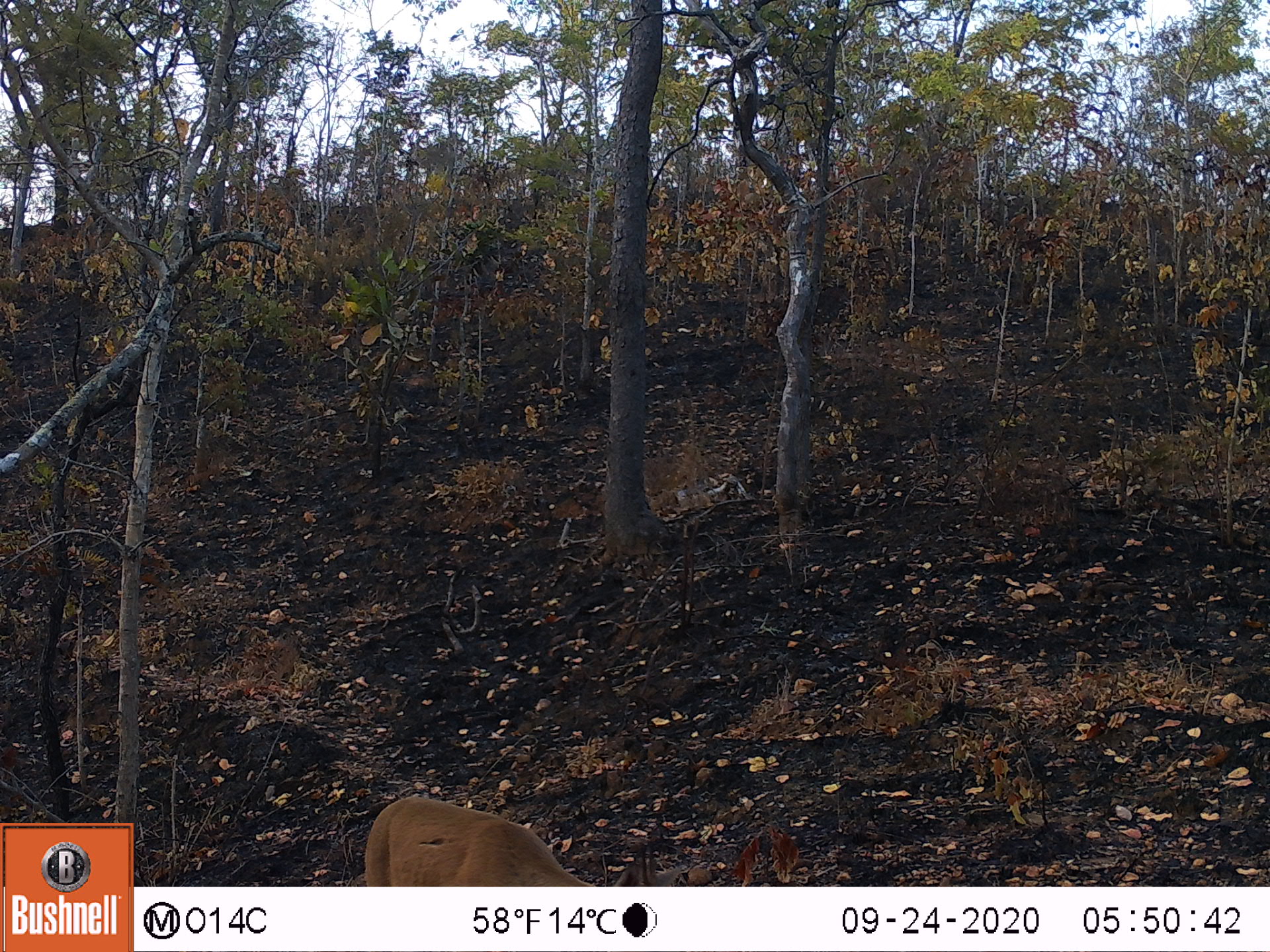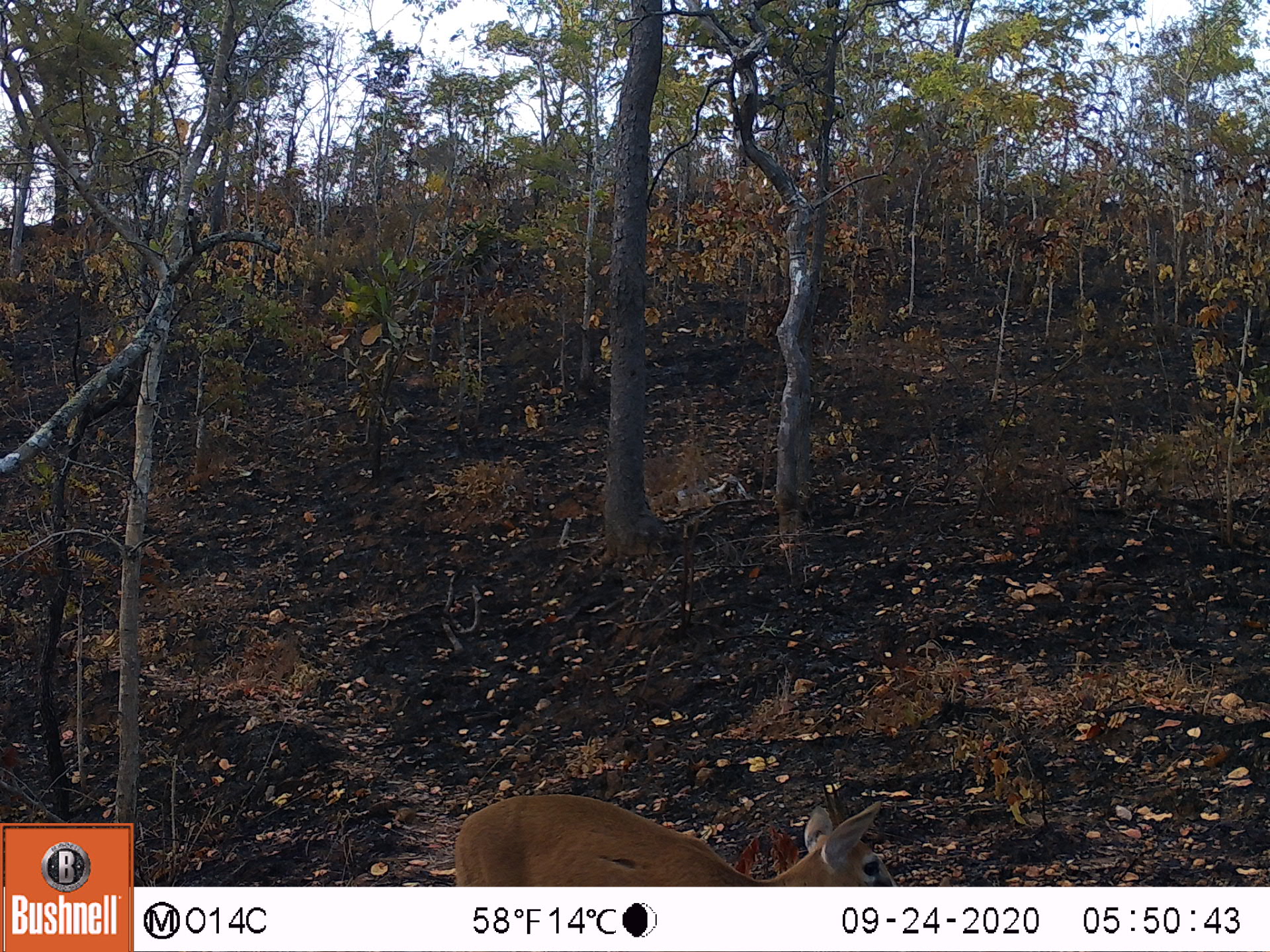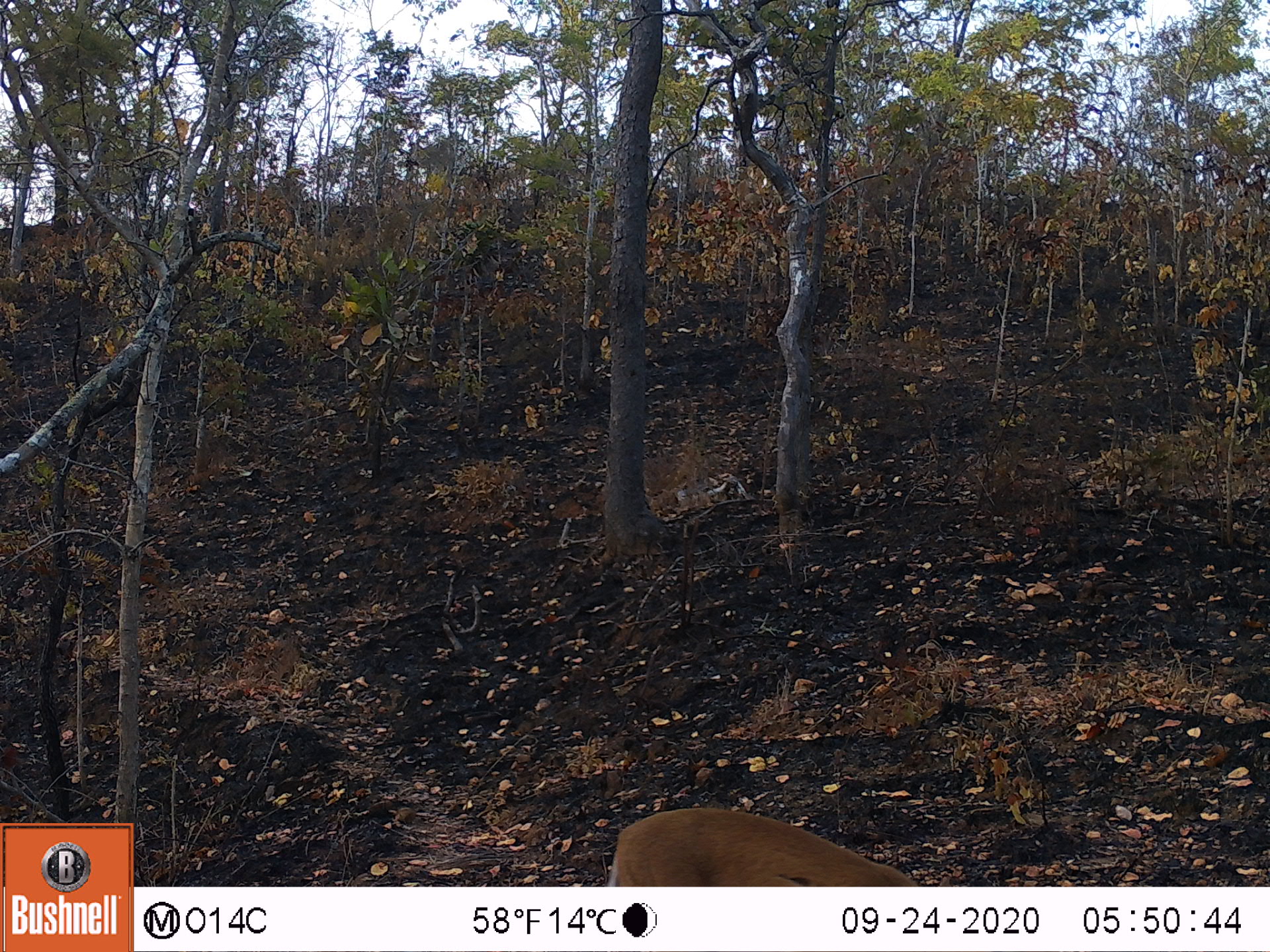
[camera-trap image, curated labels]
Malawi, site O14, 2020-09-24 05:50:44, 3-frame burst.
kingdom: Animalia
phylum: Chordata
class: Mammalia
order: Artiodactyla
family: Bovidae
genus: Sylvicapra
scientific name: Sylvicapra grimmia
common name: common duiker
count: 1